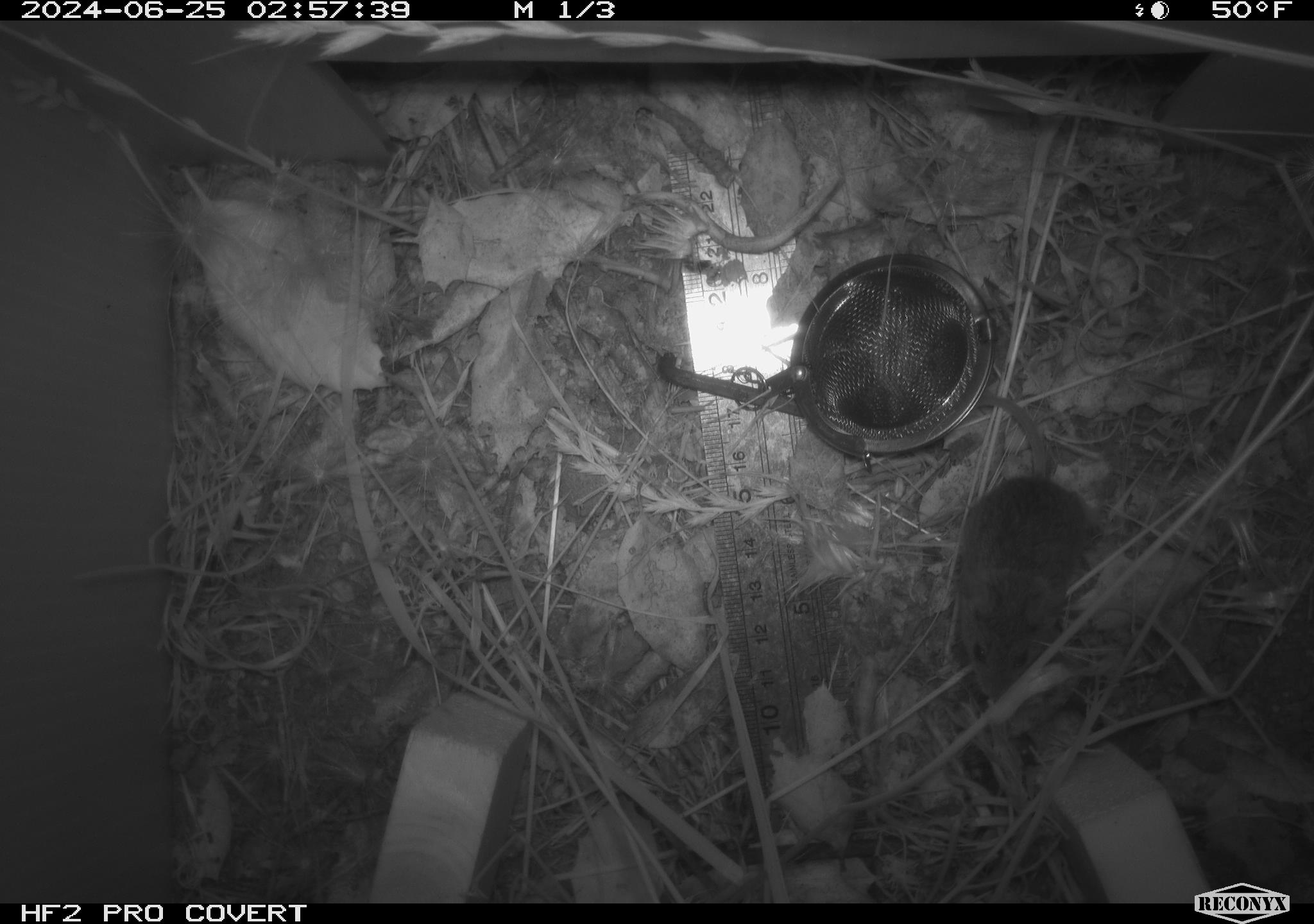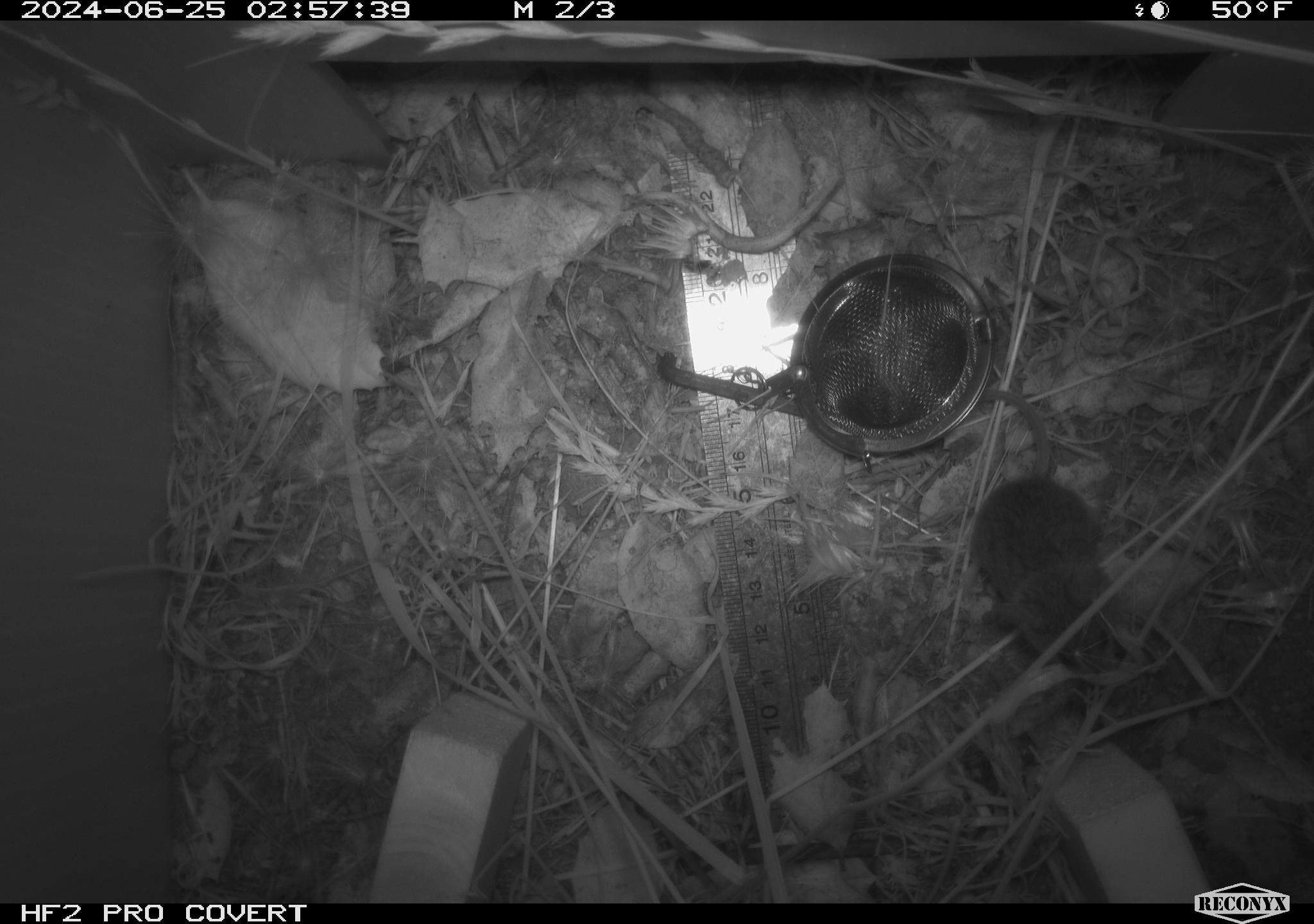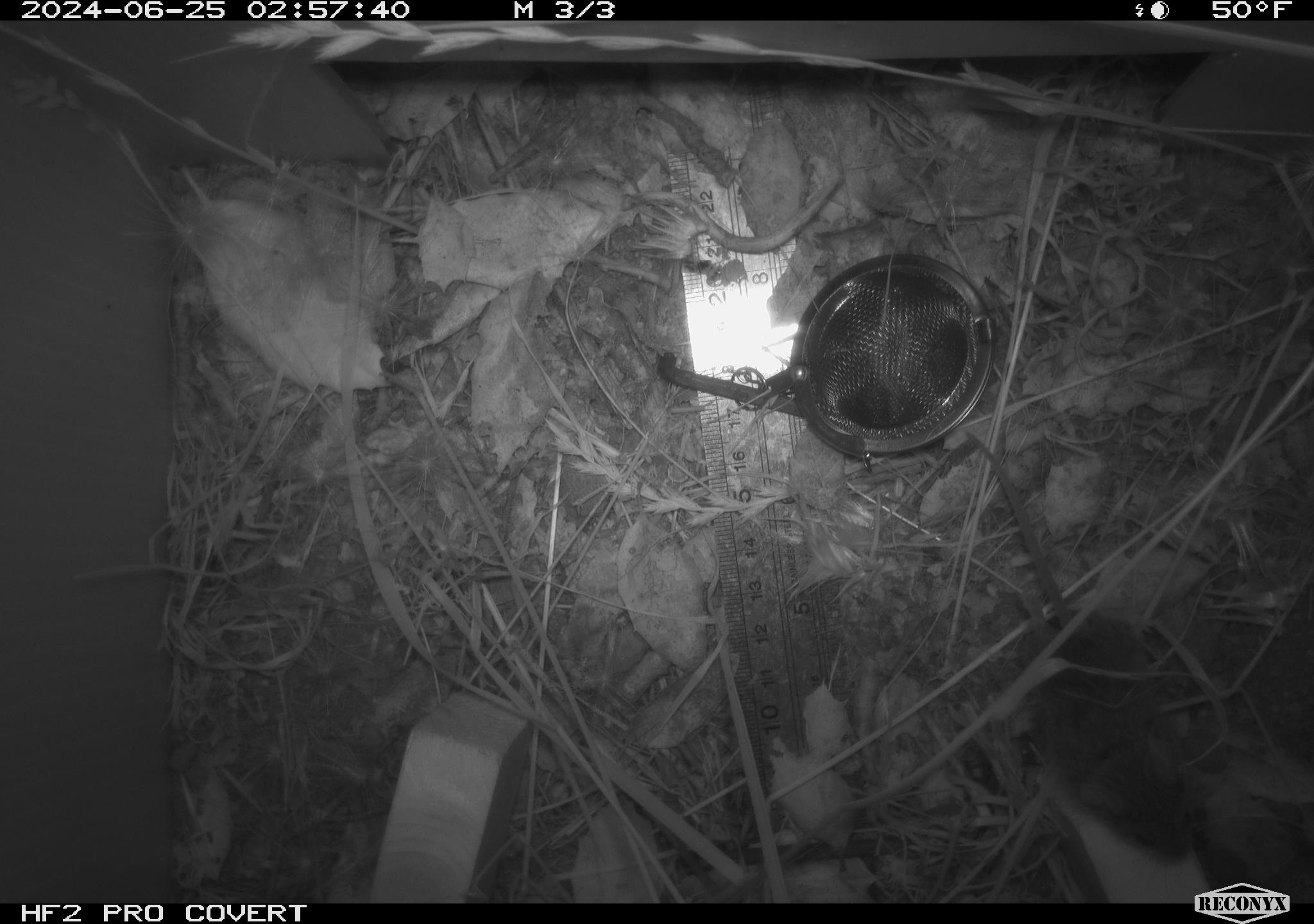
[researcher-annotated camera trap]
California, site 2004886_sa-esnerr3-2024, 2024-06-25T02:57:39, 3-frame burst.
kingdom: Animalia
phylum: Chordata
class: Mammalia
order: Rodentia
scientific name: Rodentia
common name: rodent